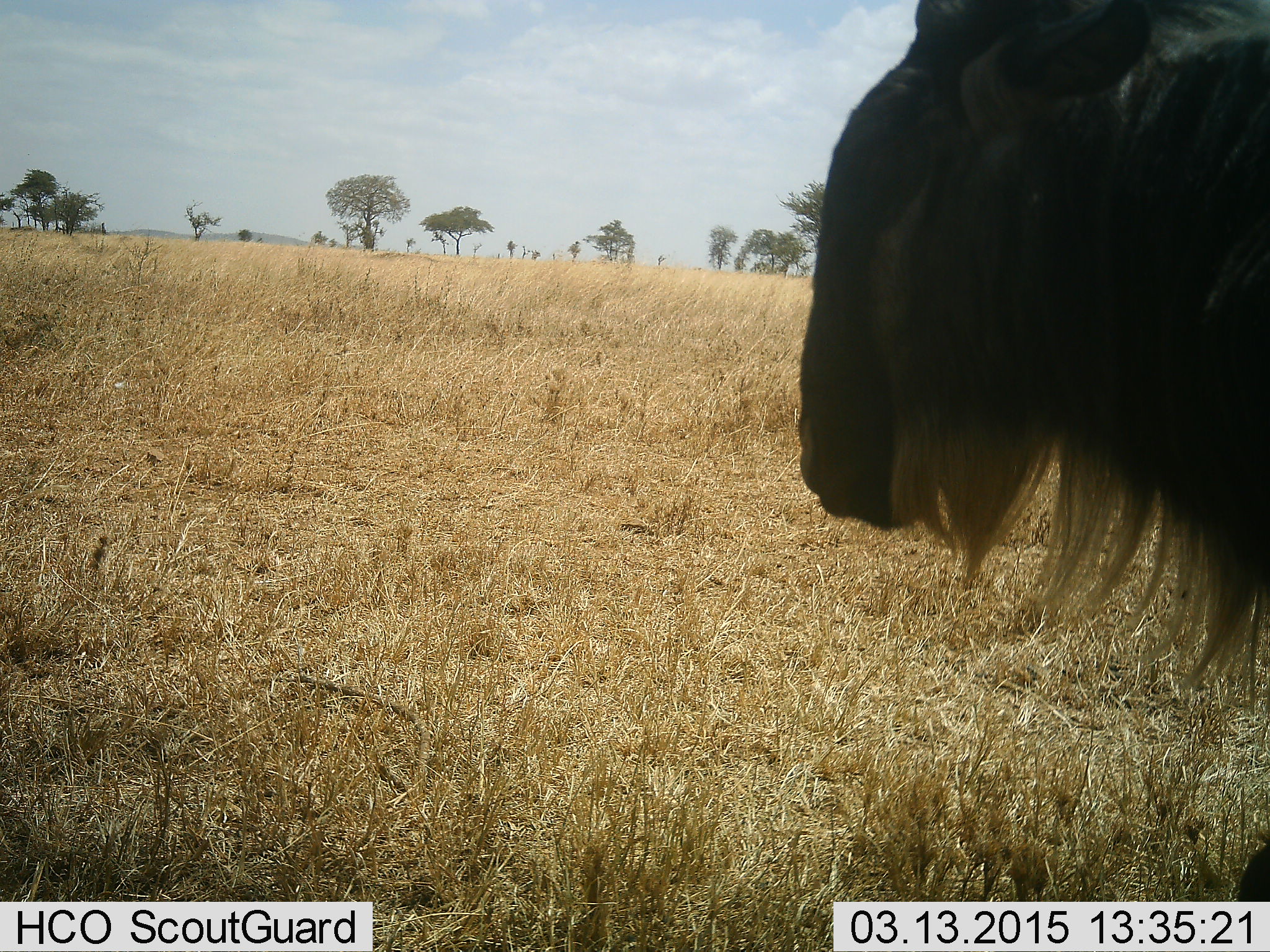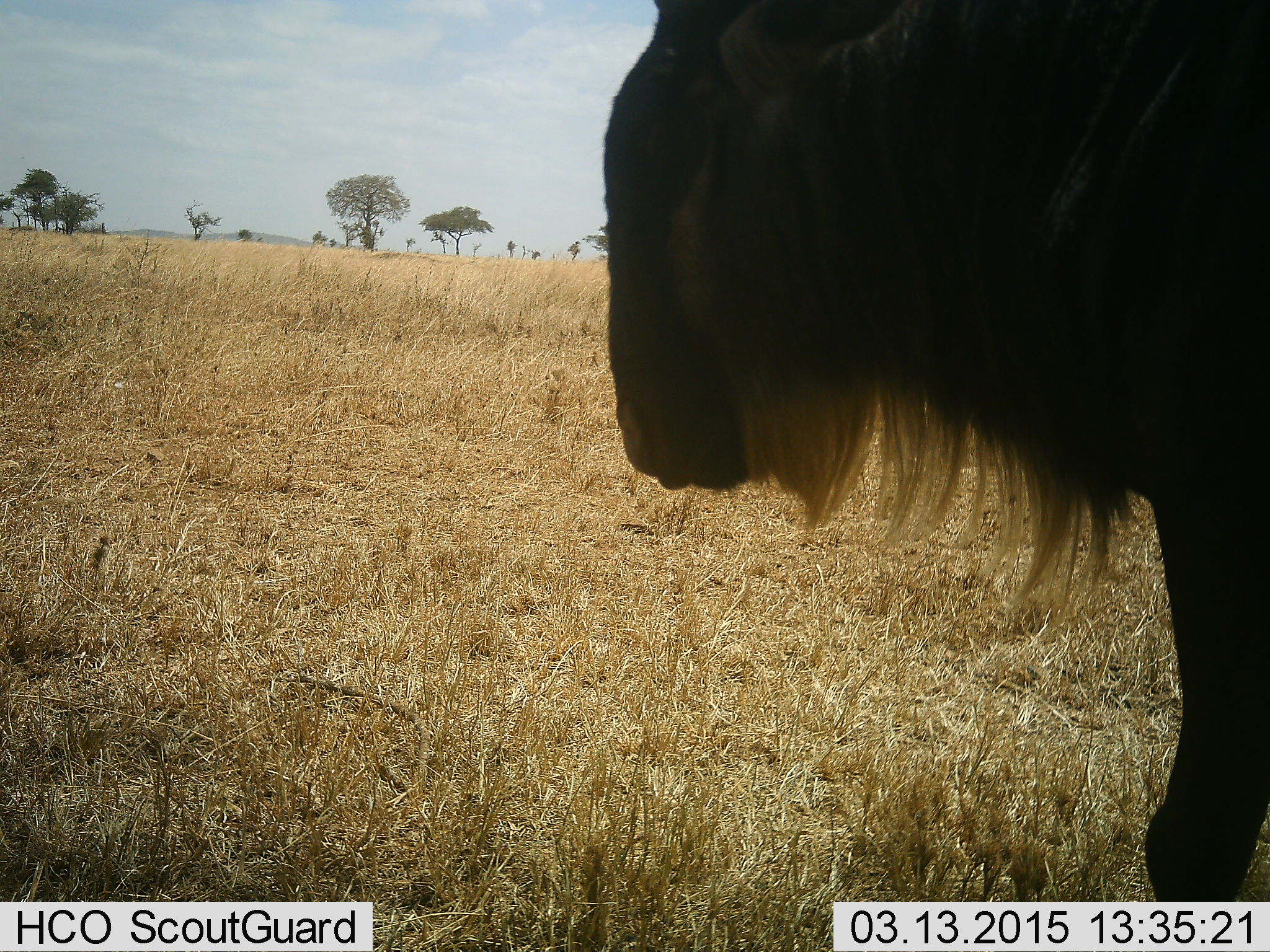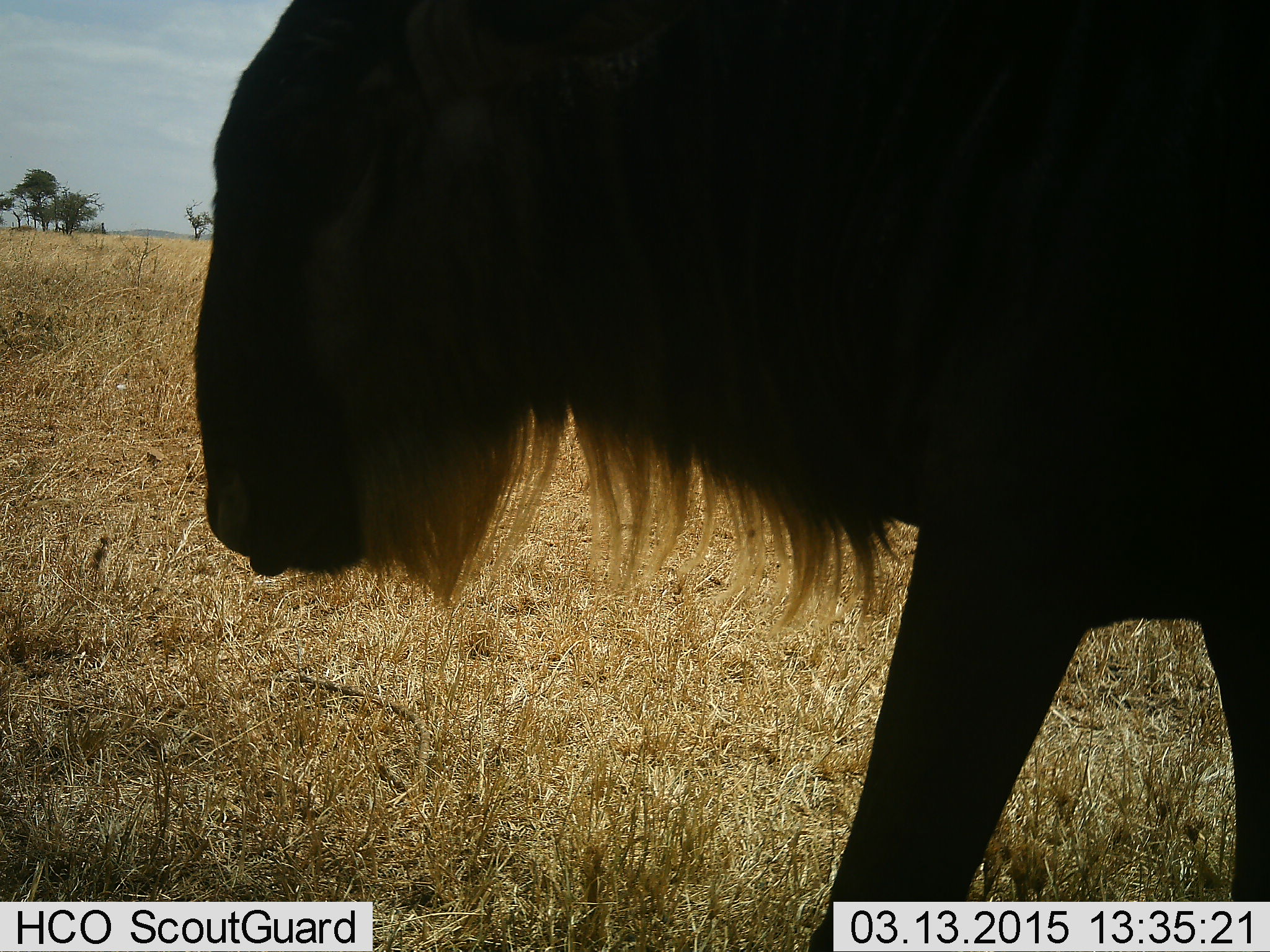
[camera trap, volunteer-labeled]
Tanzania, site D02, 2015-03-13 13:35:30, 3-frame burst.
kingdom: Animalia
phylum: Chordata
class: Mammalia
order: Artiodactyla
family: Bovidae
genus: Connochaetes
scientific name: Connochaetes taurinus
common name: blue wildebeest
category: wildebeest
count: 1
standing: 10%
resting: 0%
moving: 90%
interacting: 0%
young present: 0%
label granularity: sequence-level